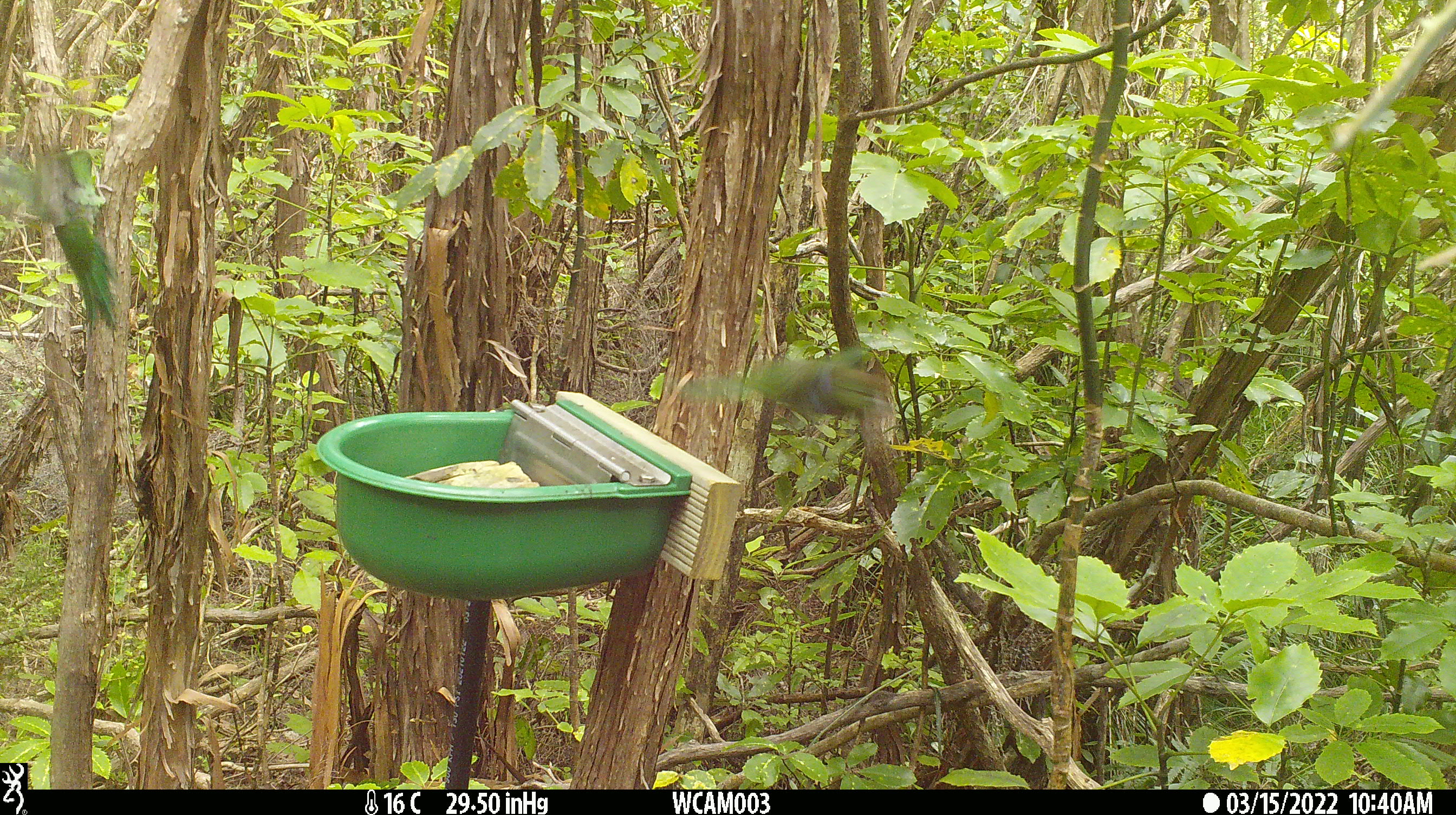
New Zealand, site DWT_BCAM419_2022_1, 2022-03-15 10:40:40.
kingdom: Animalia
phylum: Chordata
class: Aves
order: Psittaciformes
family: Psittaculidae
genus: Cyanoramphus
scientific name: Cyanoramphus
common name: parakeet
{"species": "parakeet (Cyanoramphus)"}